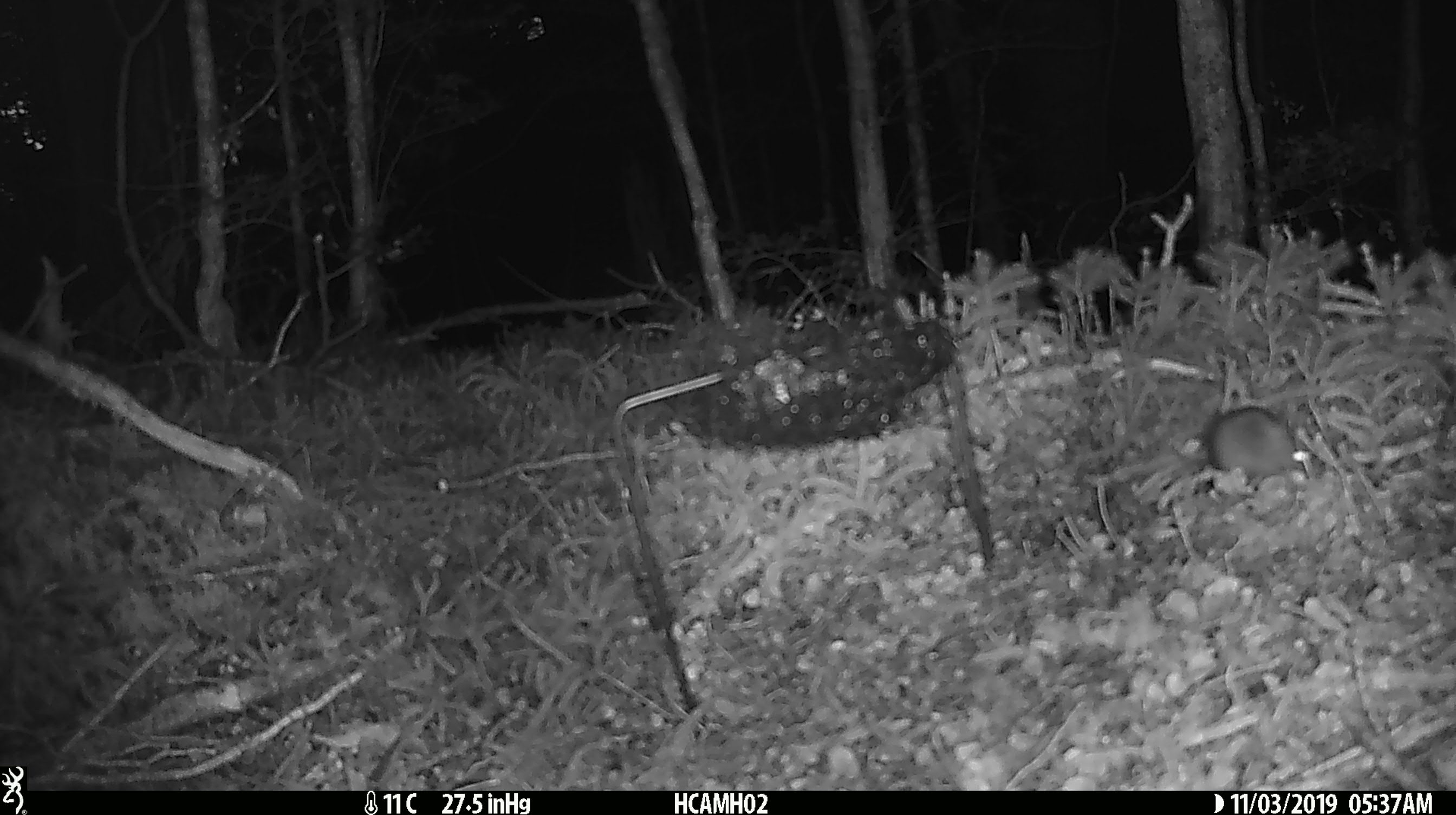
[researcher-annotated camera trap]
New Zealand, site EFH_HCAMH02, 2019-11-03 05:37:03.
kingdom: Animalia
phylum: Chordata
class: Mammalia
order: Rodentia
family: Muridae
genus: Mus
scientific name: Mus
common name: mouse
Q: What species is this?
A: Mouse (Mus).